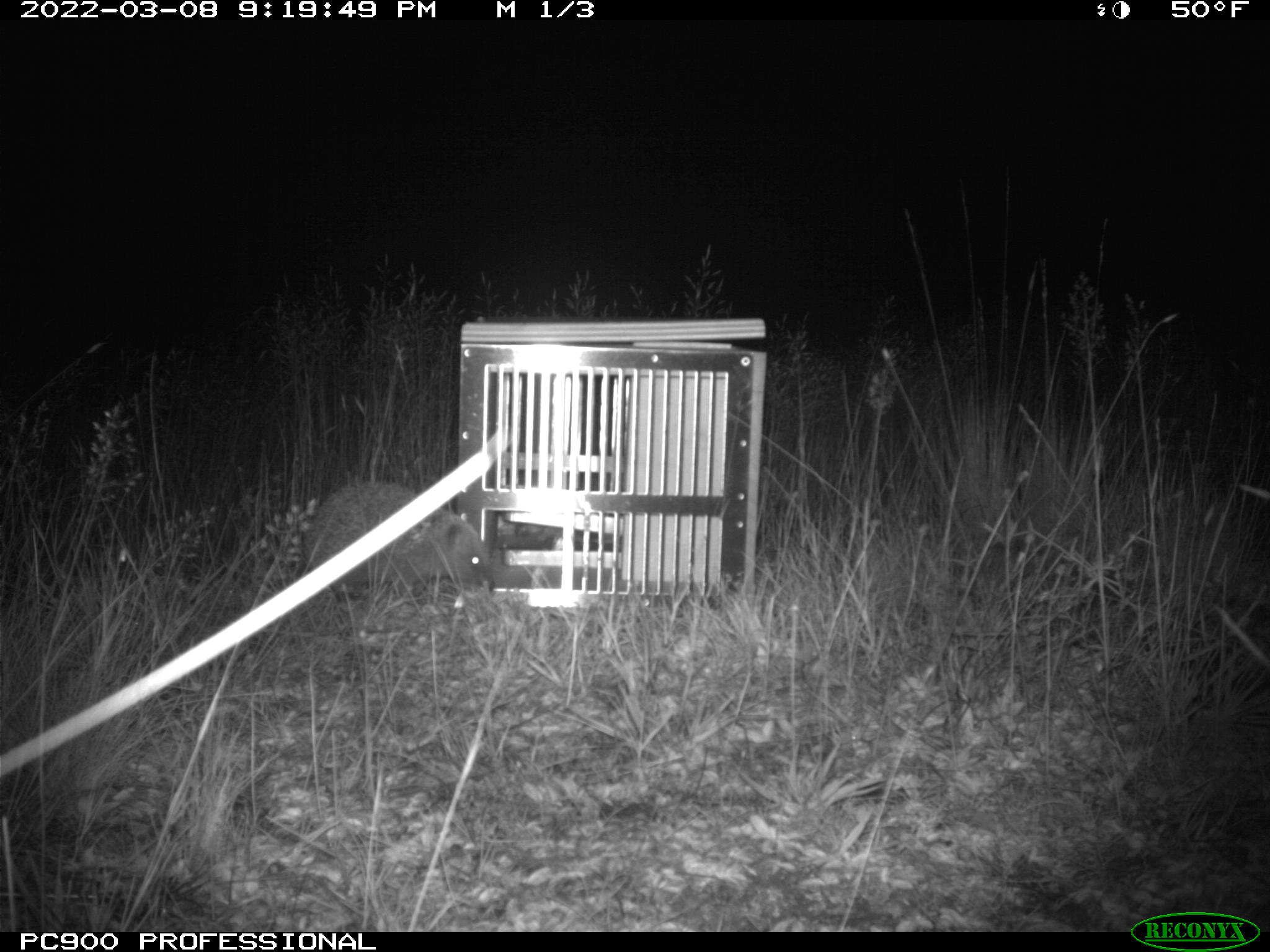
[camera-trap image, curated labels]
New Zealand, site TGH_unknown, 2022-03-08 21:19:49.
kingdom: Animalia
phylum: Chordata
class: Mammalia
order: Eulipotyphla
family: Erinaceidae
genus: Erinaceus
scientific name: Erinaceus europaeus europaeus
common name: european hedgehog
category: hedgehog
Hedgehog (european hedgehog) (Erinaceus europaeus europaeus).